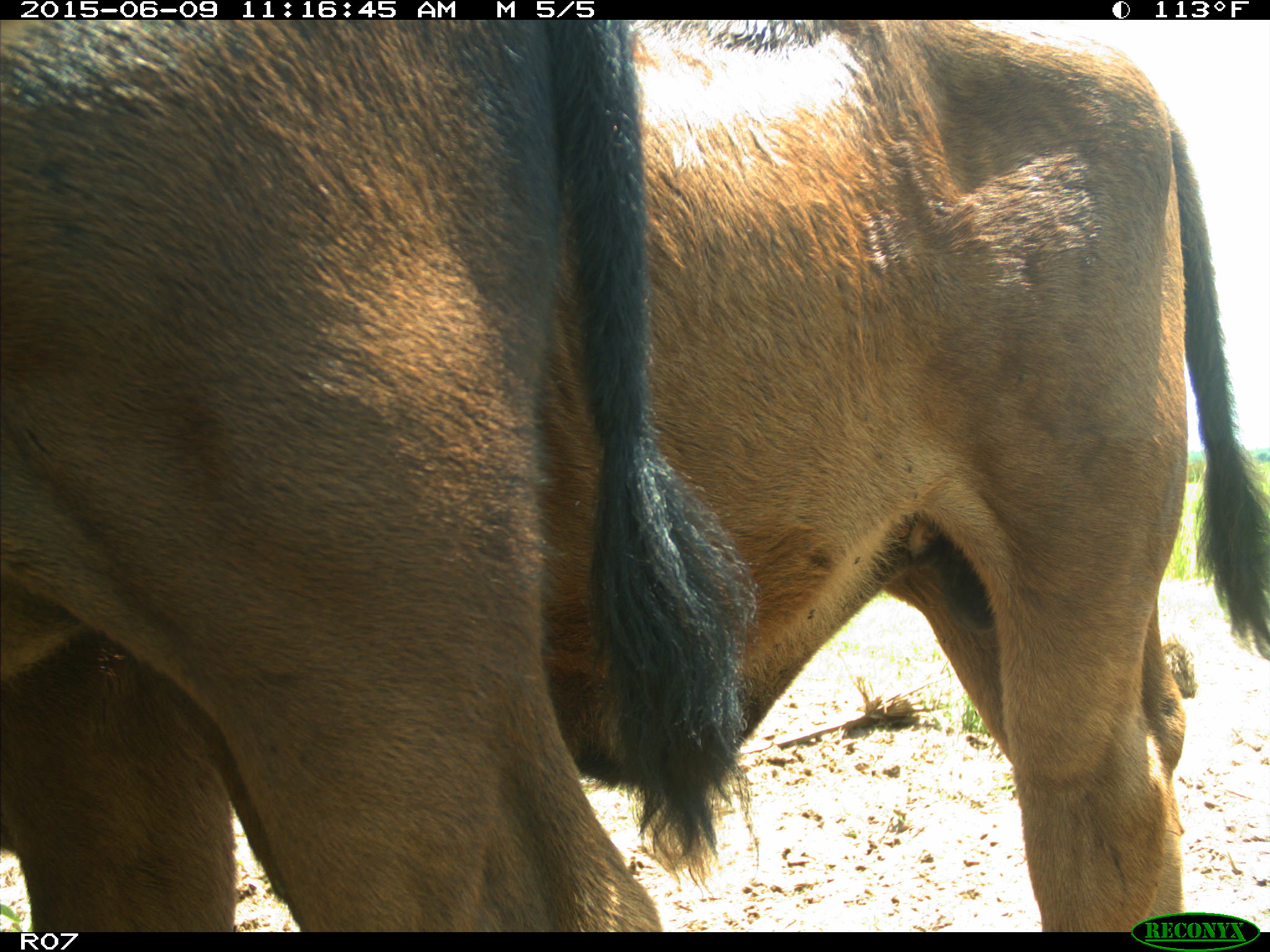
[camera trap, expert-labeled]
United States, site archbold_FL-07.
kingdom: Animalia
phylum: Chordata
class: Mammalia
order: Artiodactyla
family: Bovidae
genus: Bos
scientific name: Bos taurus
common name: domestic cow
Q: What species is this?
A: Bos taurus (domestic cow).